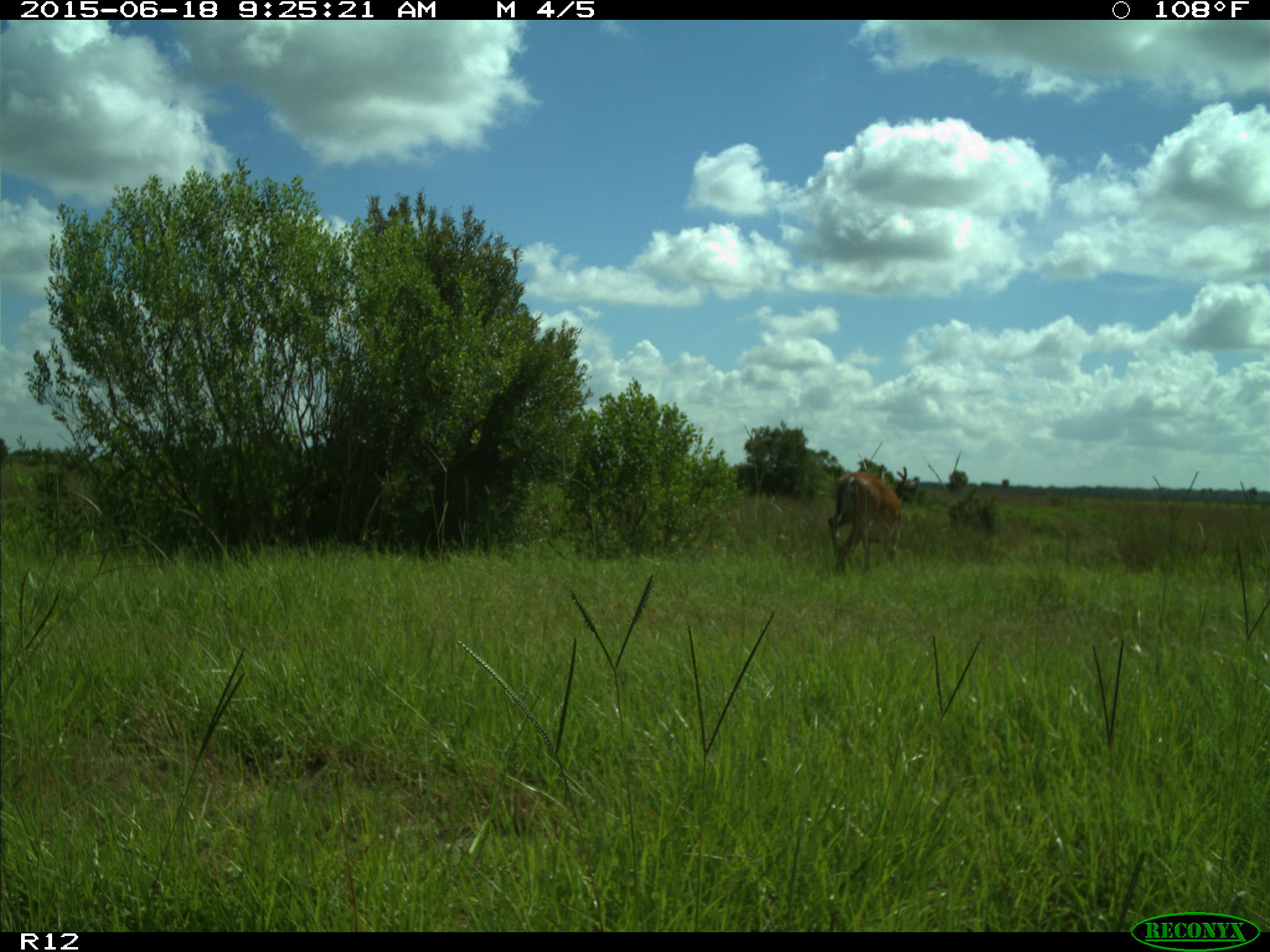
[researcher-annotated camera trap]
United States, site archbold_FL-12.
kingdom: Animalia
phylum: Chordata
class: Mammalia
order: Artiodactyla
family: Cervidae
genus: Odocoileus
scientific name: Odocoileus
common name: deer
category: unidentified deer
Unidentified deer (deer) (Odocoileus).